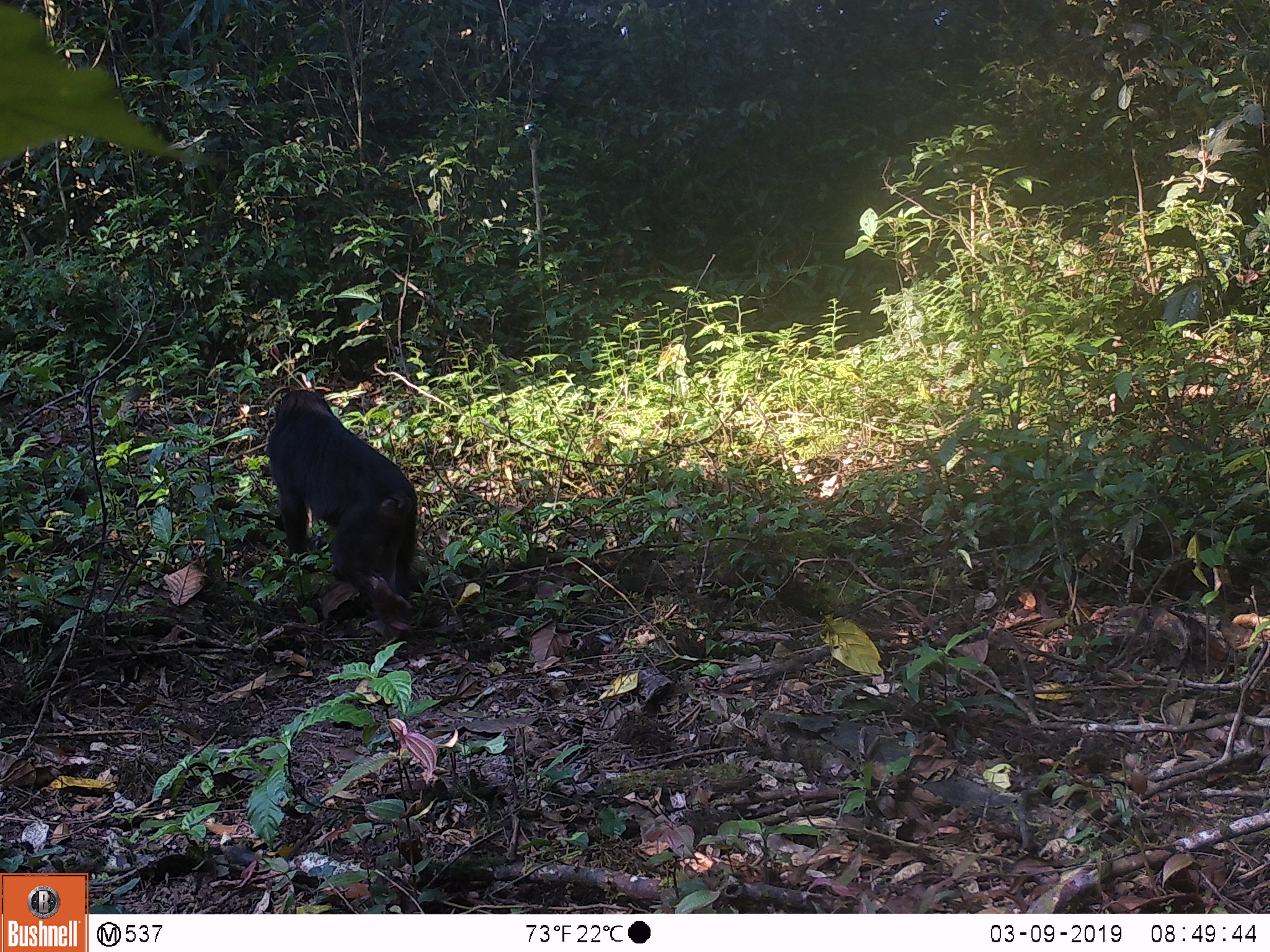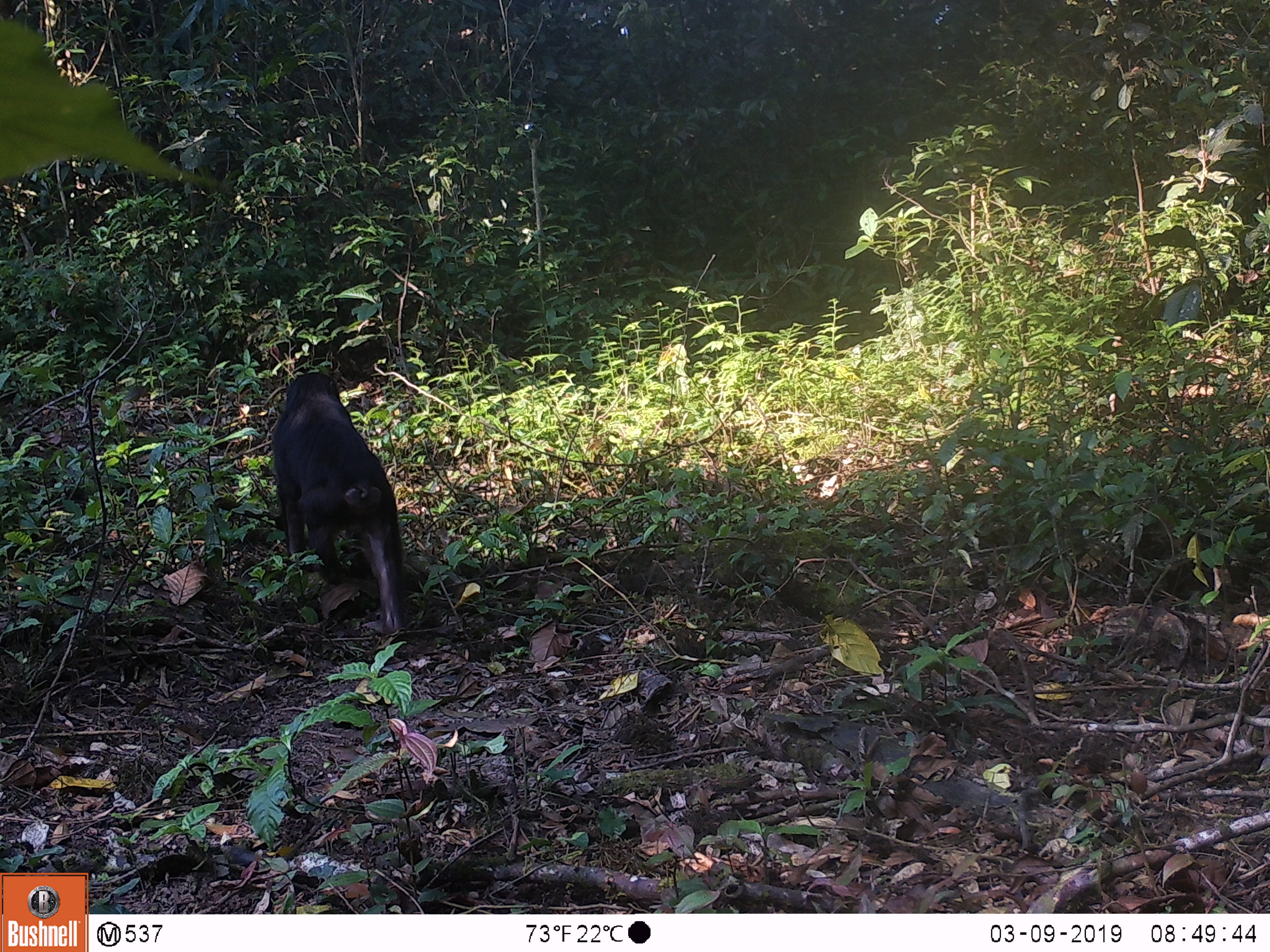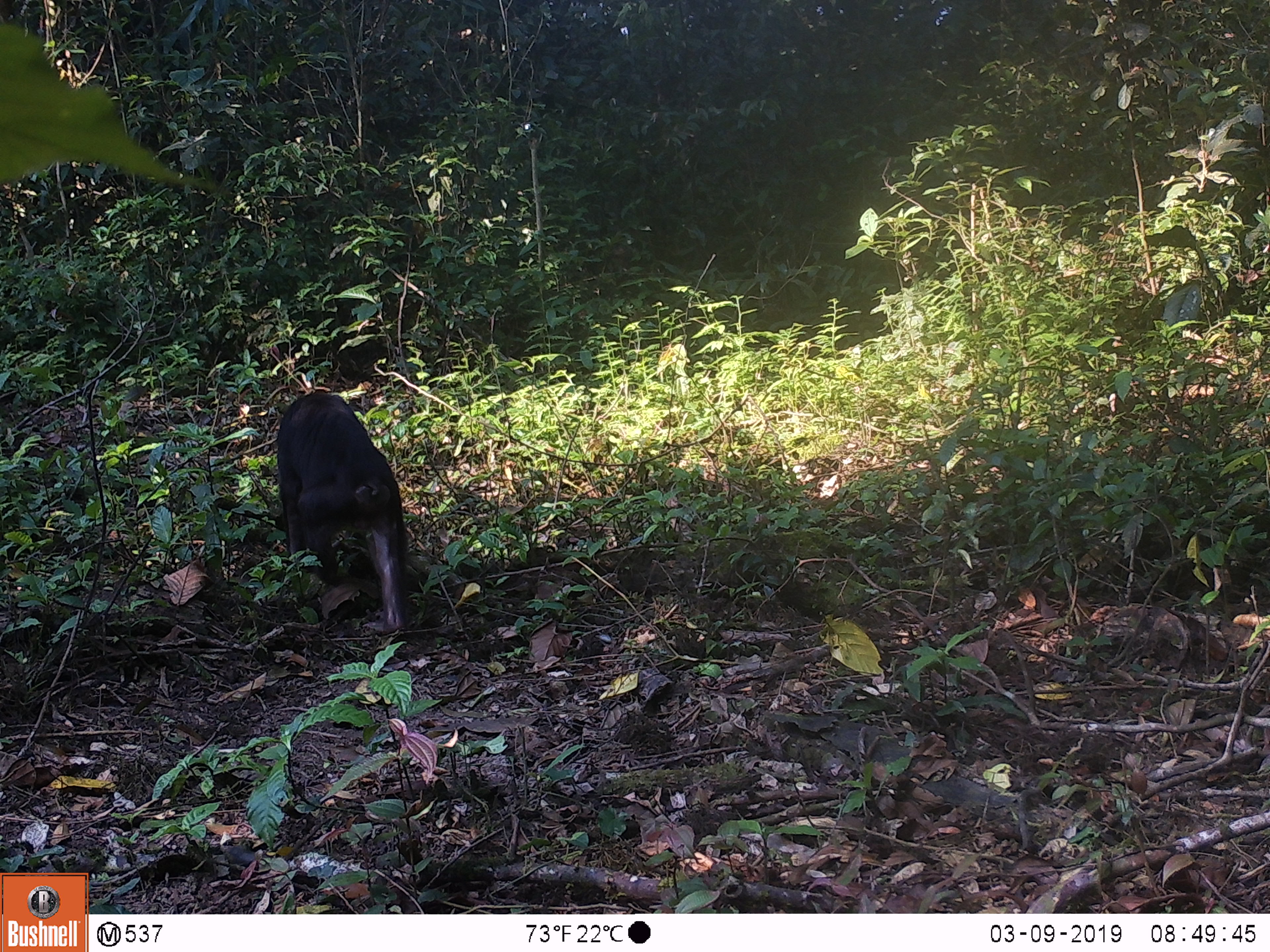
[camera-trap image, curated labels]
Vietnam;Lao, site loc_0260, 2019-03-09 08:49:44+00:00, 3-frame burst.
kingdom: Animalia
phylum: Chordata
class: Mammalia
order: Primates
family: Cercopithecidae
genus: Macaca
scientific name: Macaca arctoides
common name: stump-tailed macaque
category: stump tailed macaque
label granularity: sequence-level